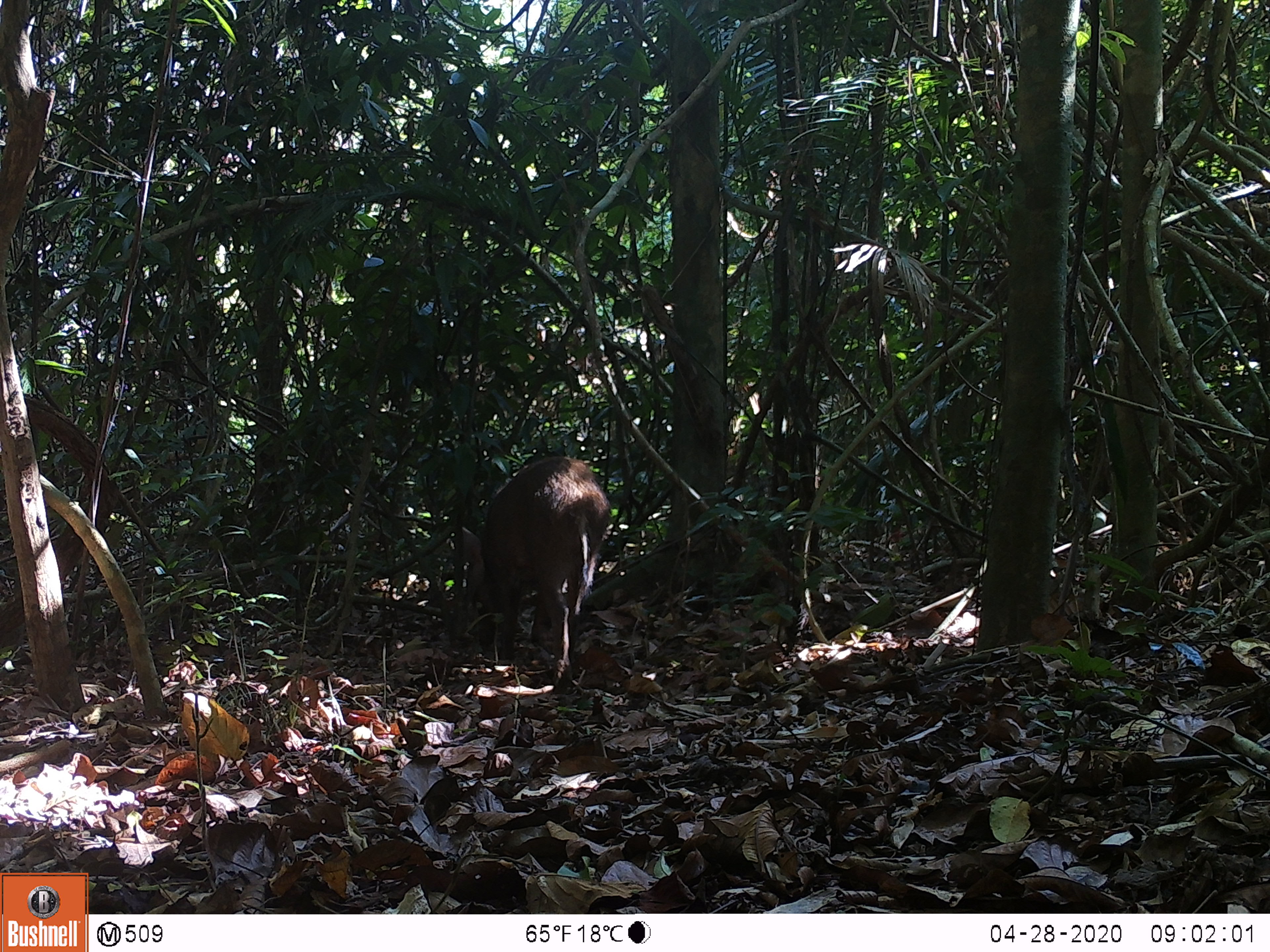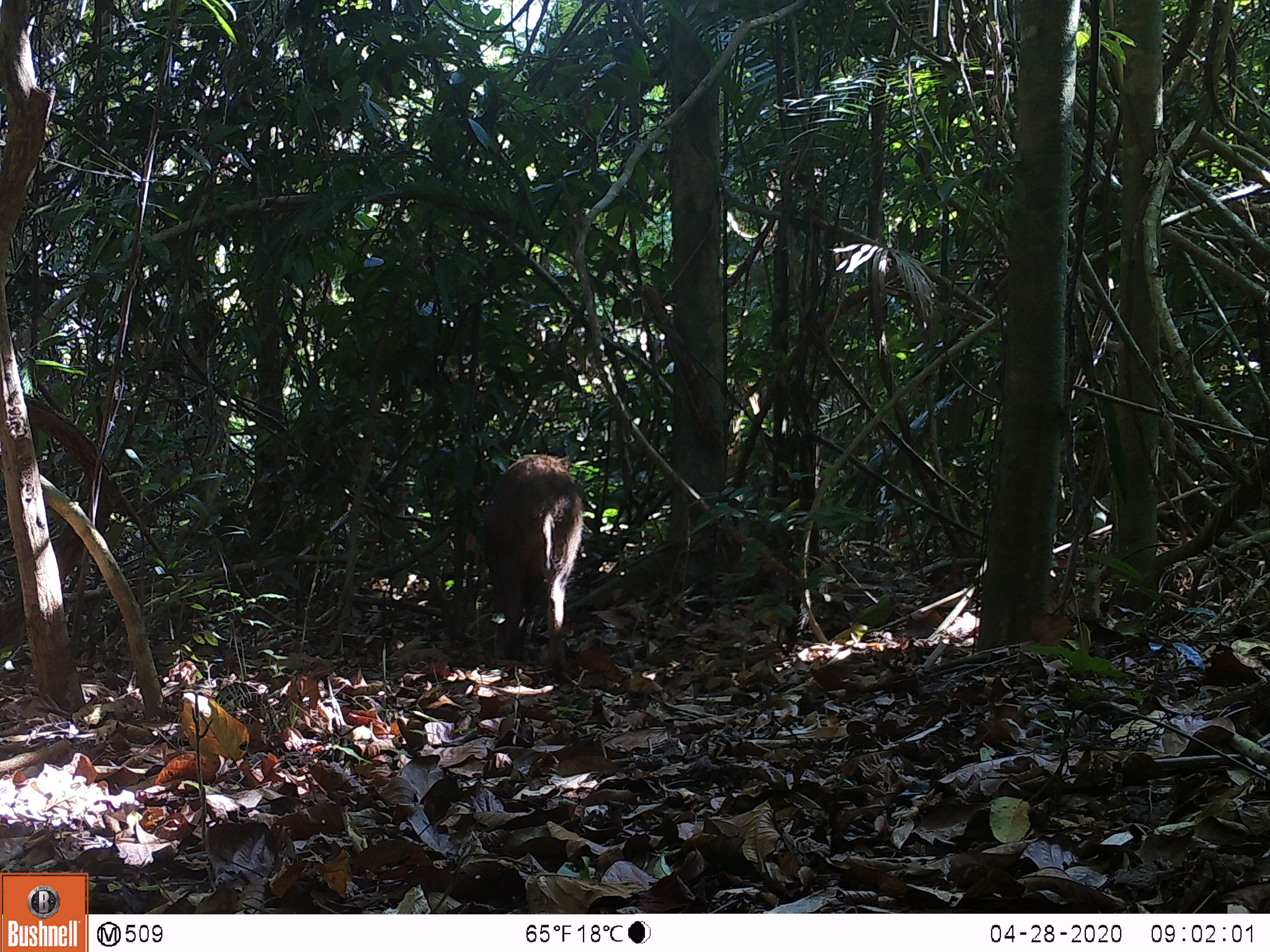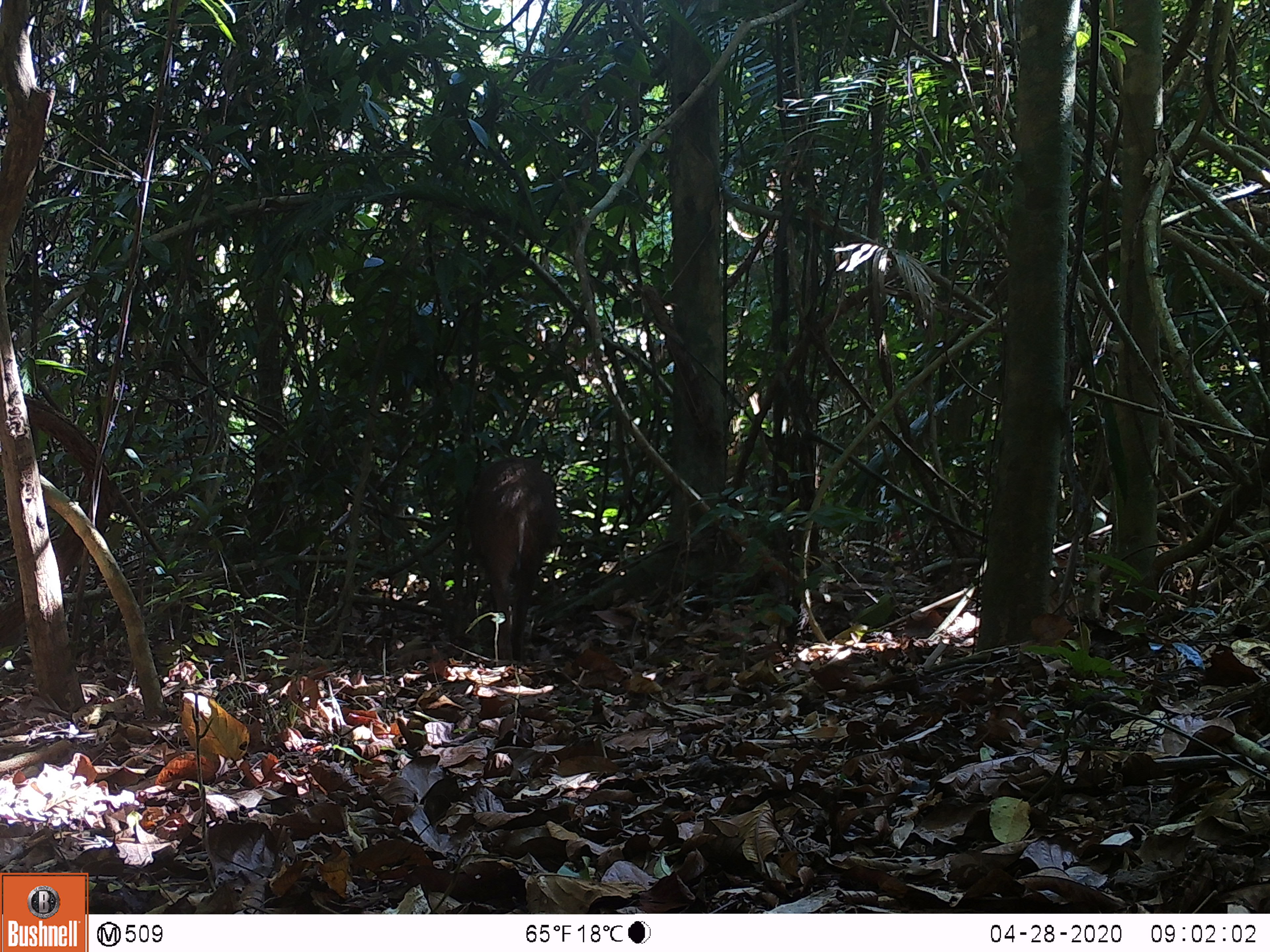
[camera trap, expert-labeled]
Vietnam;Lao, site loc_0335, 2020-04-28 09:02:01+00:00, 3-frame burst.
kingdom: Animalia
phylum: Chordata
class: Mammalia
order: Artiodactyla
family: Suidae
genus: Sus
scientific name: Sus scrofa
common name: eurasian wild pig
Eurasian wild pig (Sus scrofa). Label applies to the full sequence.